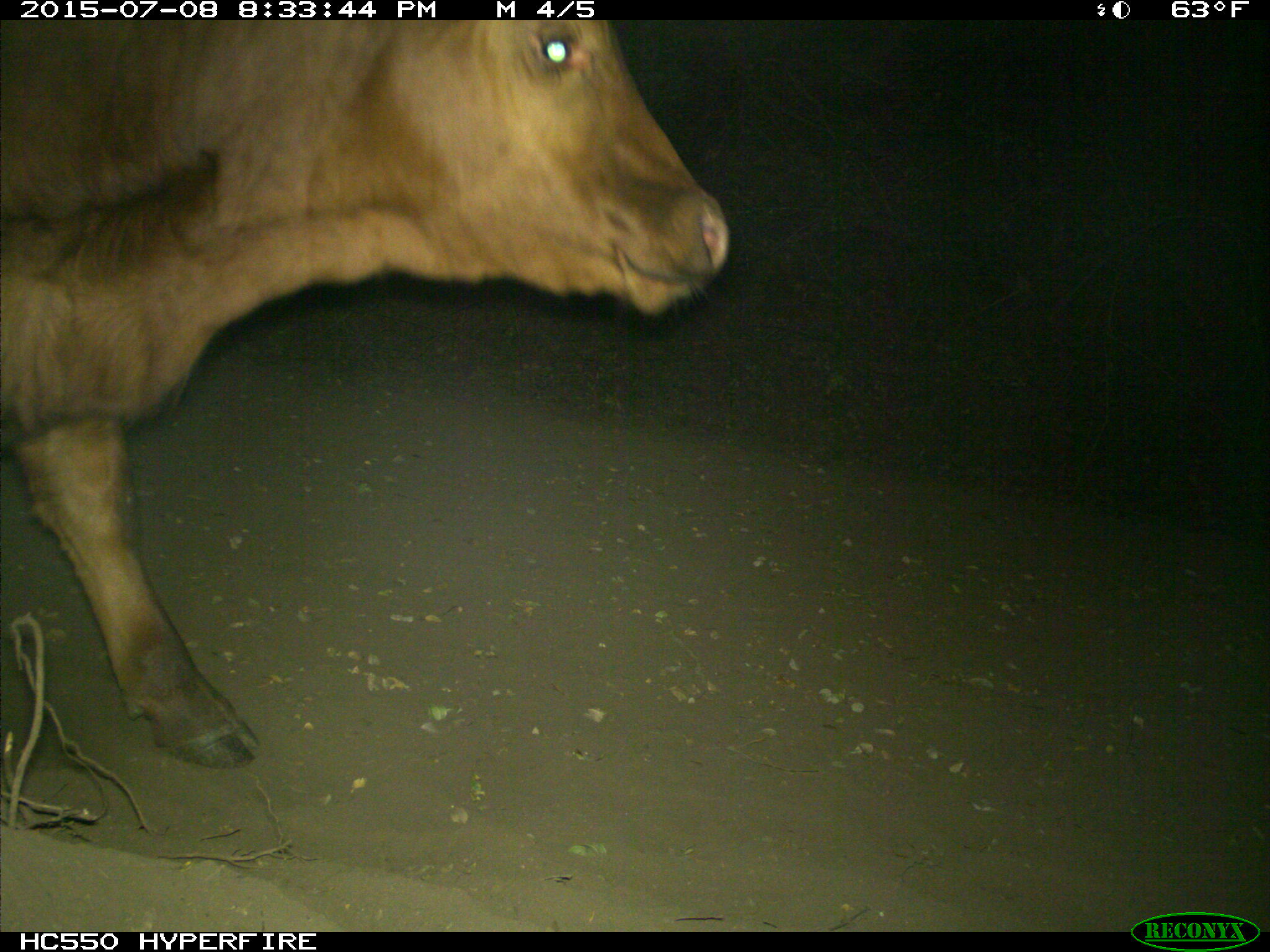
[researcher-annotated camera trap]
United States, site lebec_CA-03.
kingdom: Animalia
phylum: Chordata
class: Mammalia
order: Artiodactyla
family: Bovidae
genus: Bos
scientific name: Bos taurus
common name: domestic cow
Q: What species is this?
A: Bos taurus (domestic cow).